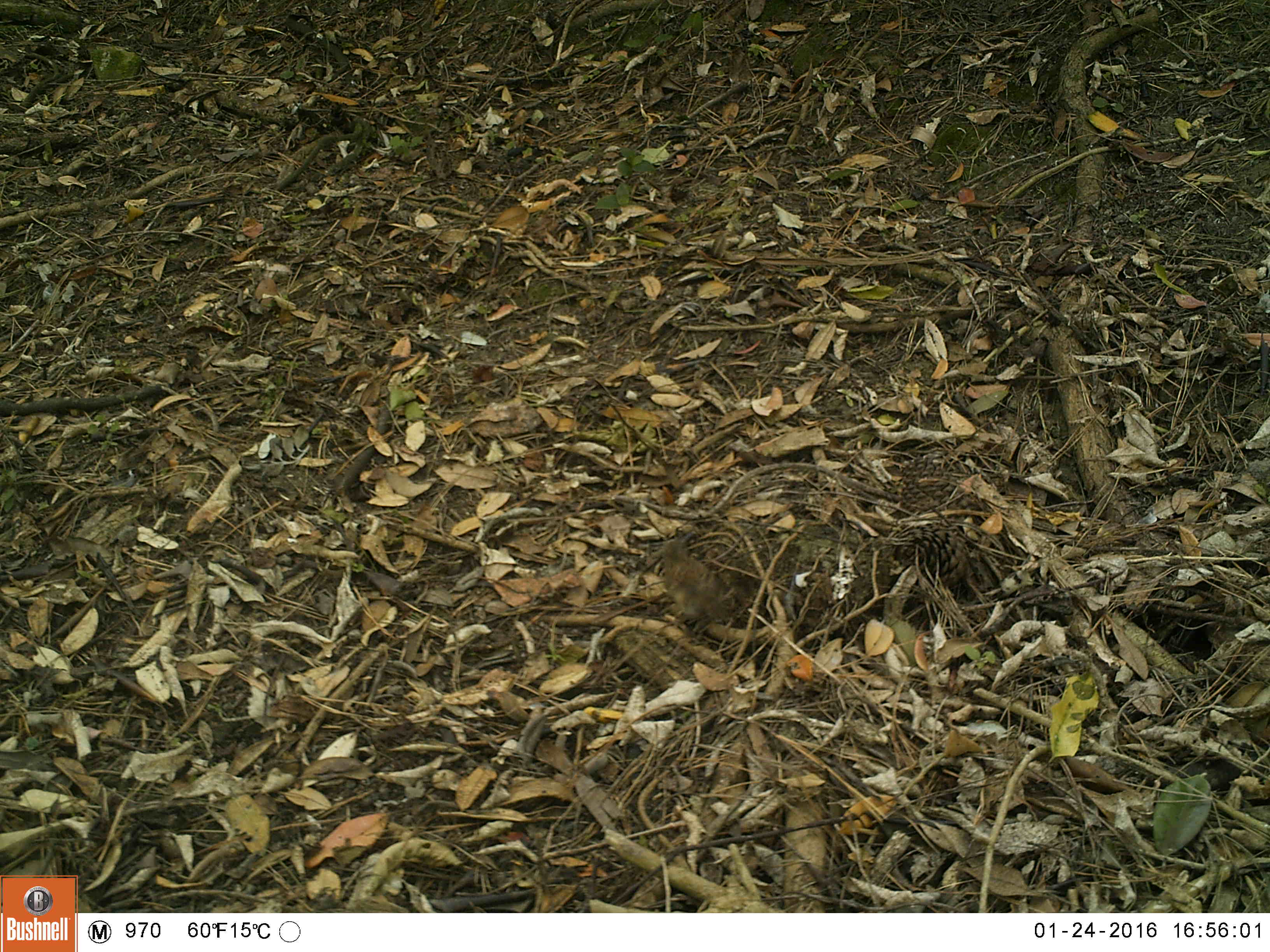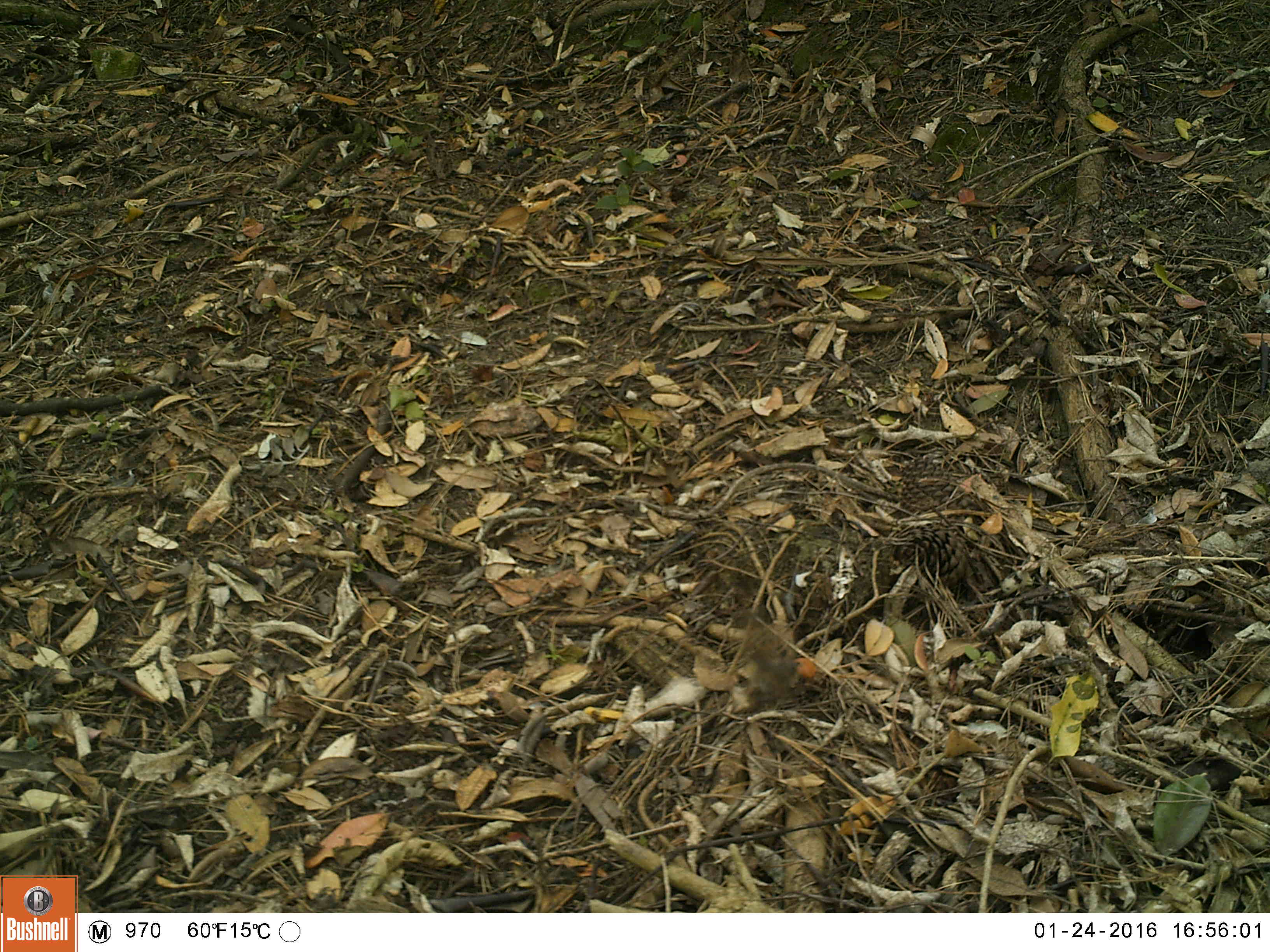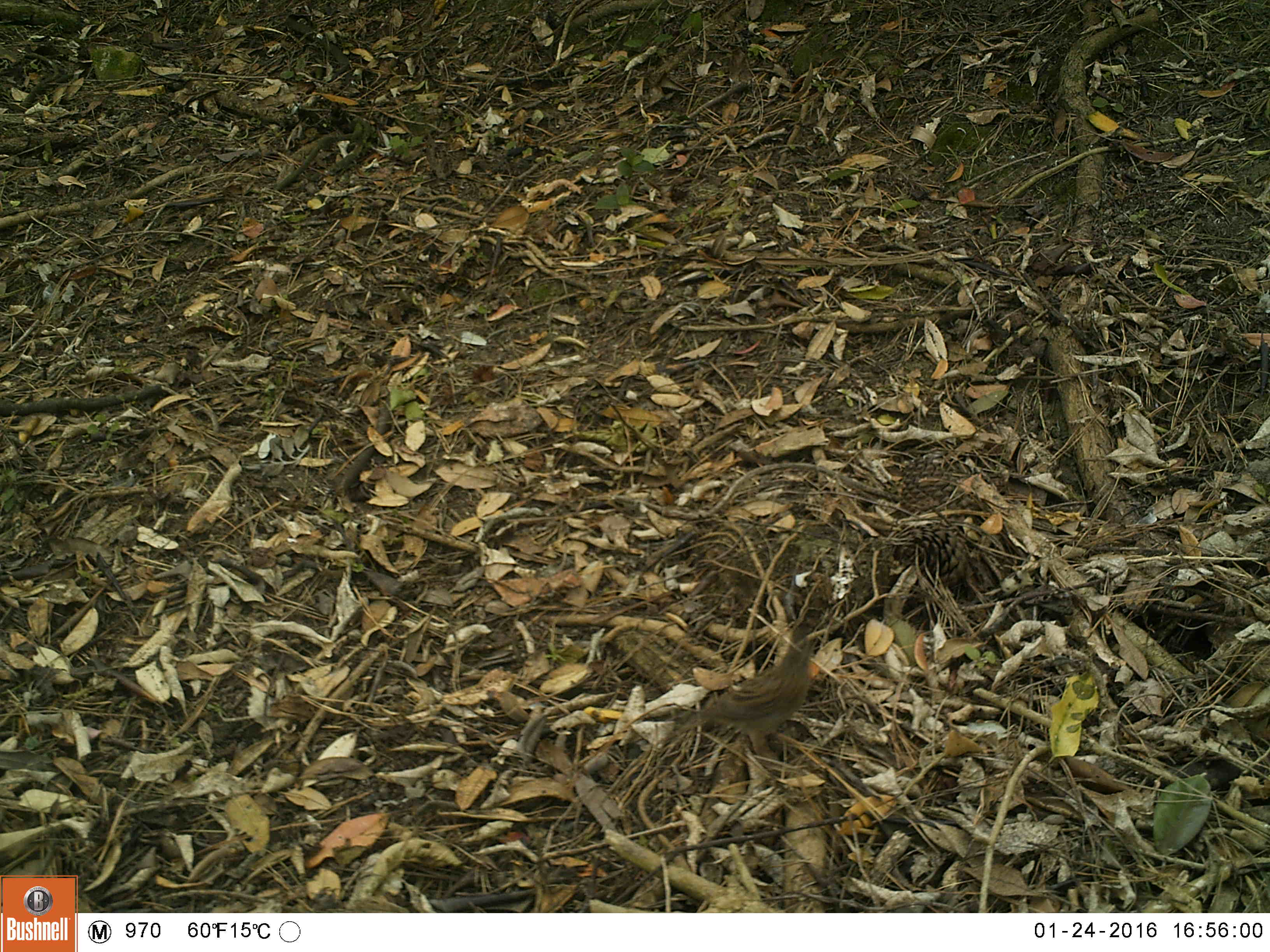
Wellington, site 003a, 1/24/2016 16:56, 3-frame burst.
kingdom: Animalia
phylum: Chordata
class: Aves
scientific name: Aves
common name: bird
Bird (Aves).